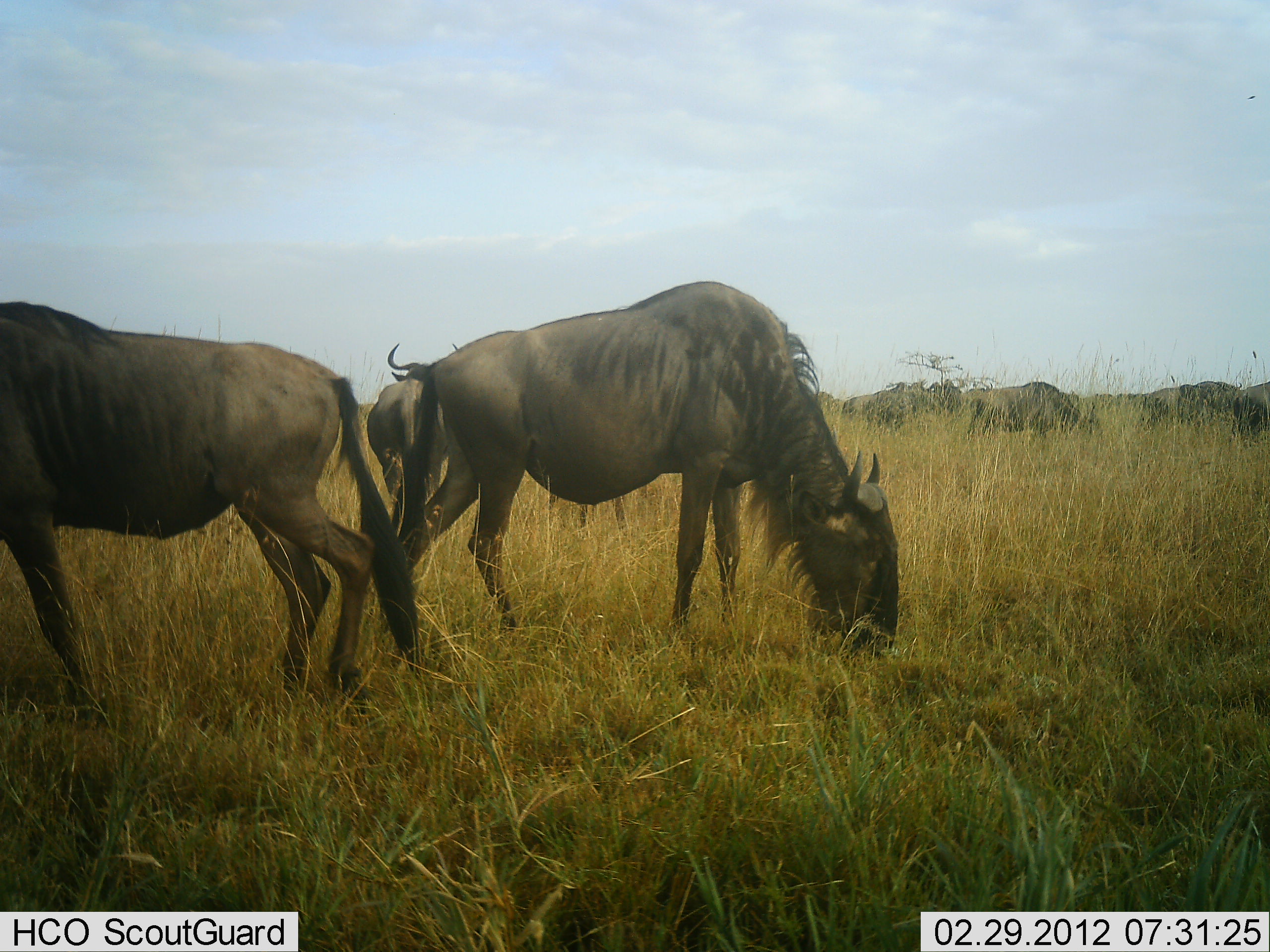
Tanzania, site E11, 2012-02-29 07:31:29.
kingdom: Animalia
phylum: Chordata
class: Mammalia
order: Artiodactyla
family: Bovidae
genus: Connochaetes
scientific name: Connochaetes taurinus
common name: blue wildebeest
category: wildebeest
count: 10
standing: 40%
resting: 0%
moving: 0%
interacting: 0%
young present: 0%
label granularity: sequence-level